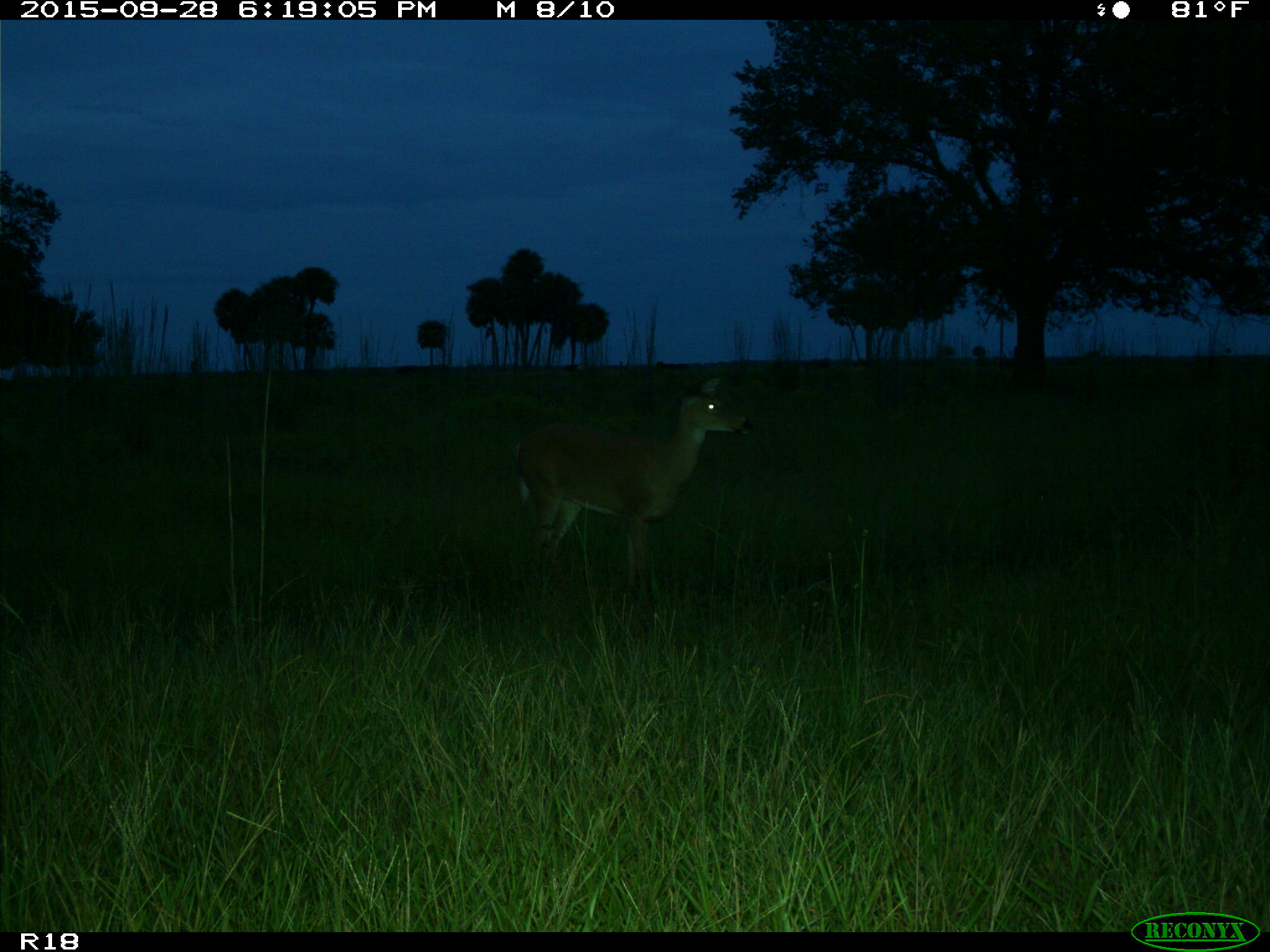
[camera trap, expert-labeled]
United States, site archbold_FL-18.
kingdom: Animalia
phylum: Chordata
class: Mammalia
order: Artiodactyla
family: Cervidae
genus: Odocoileus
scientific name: Odocoileus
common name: deer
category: unidentified deer